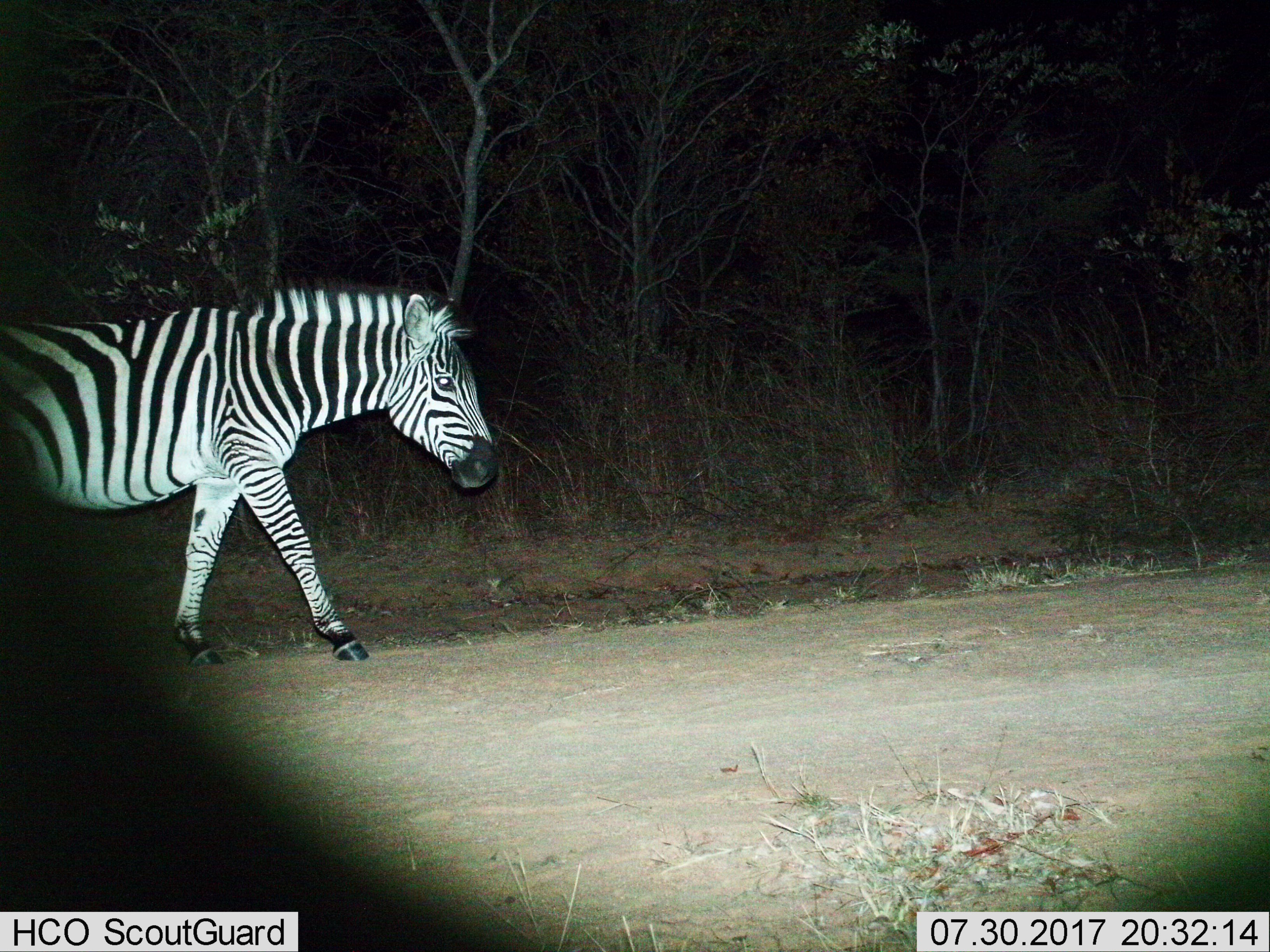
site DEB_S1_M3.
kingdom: Animalia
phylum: Chordata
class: Mammalia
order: Perissodactyla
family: Equidae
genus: Equus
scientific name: Equus quagga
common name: plains zebra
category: zebraplains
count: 1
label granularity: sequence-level